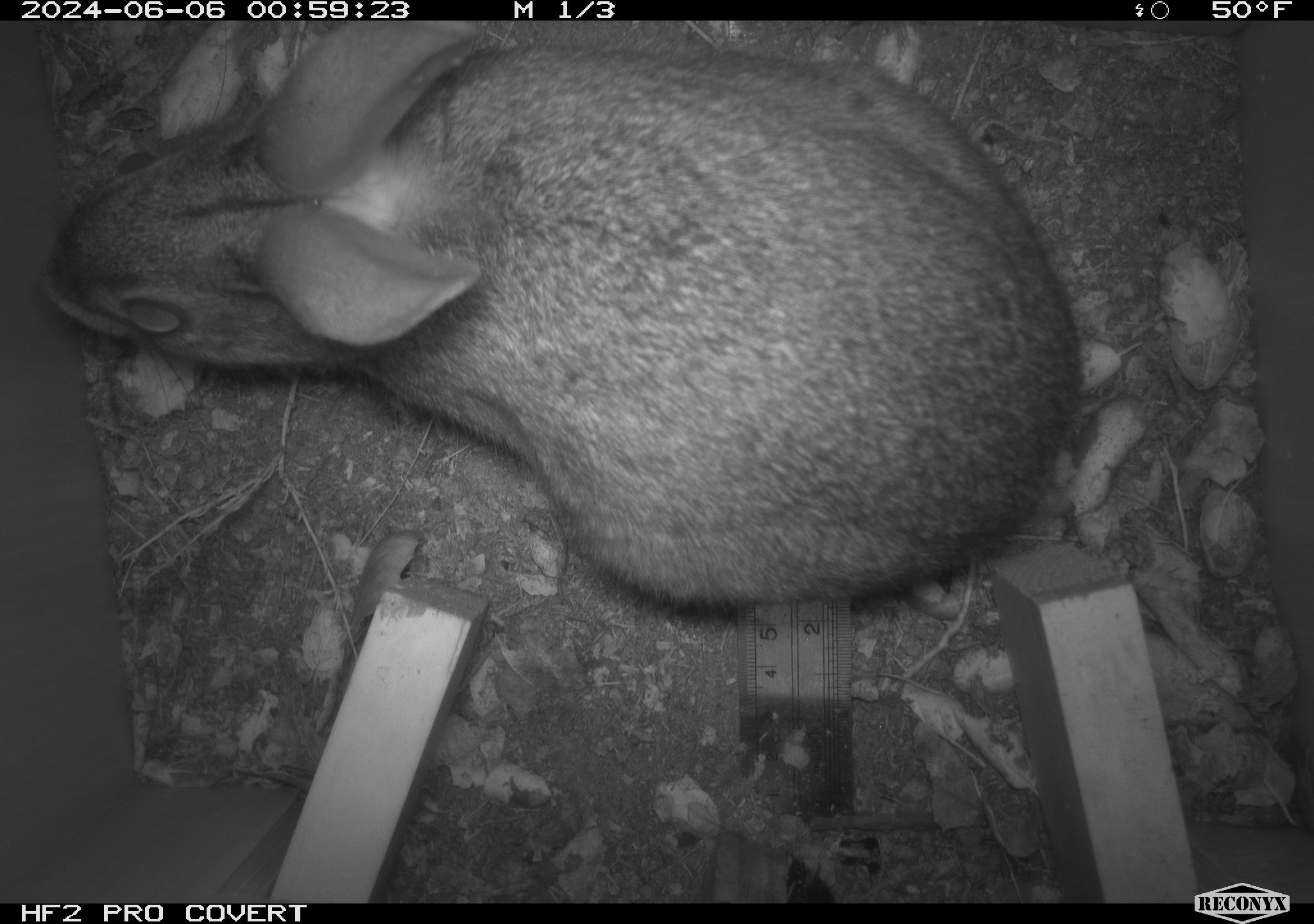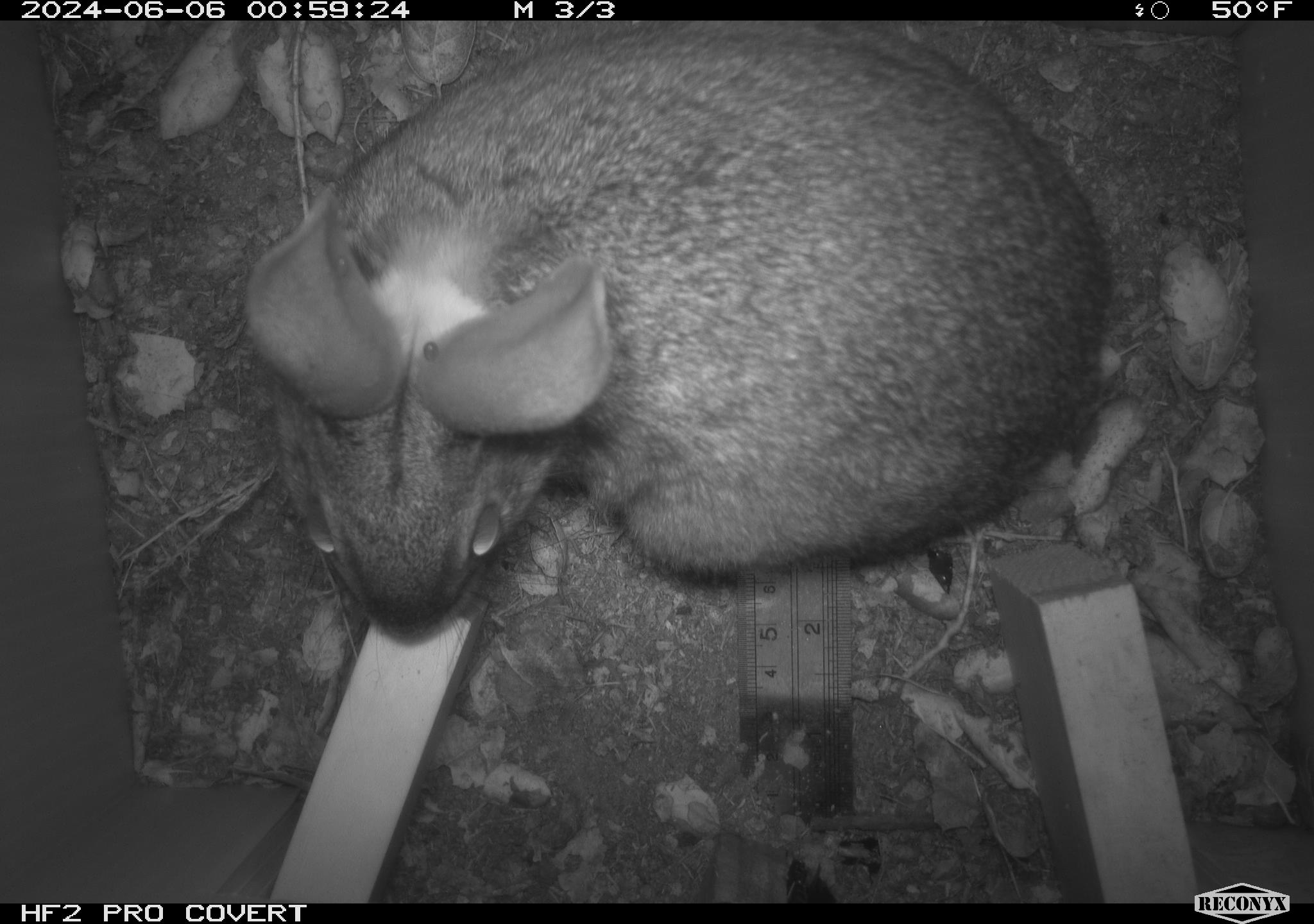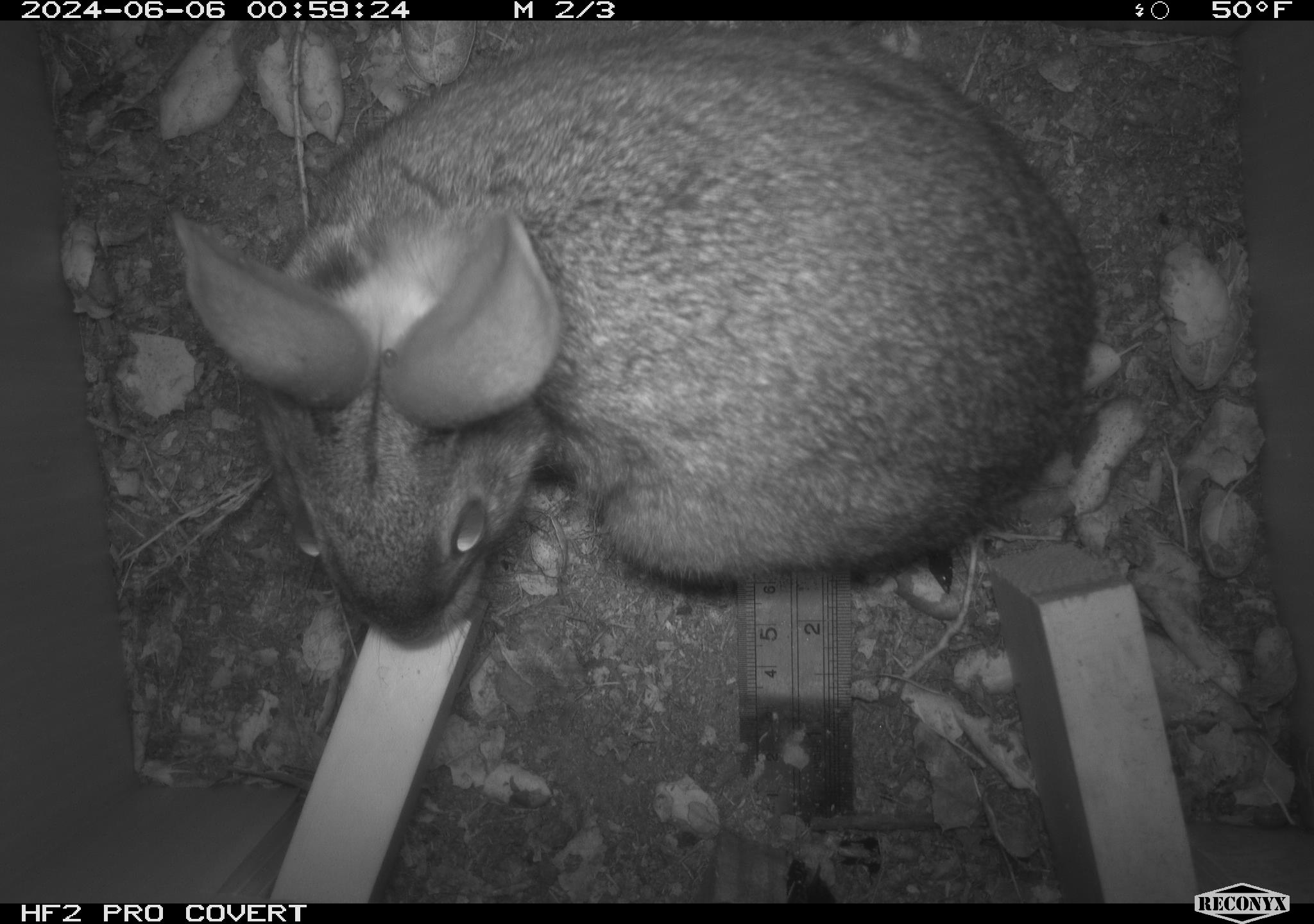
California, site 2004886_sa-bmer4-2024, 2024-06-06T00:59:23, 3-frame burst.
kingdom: Animalia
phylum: Chordata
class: Mammalia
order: Lagomorpha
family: Leporidae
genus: Sylvilagus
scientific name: Sylvilagus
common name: cottontail rabbits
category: sylvilagus species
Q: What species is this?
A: Sylvilagus species (cottontail rabbits) (Sylvilagus).